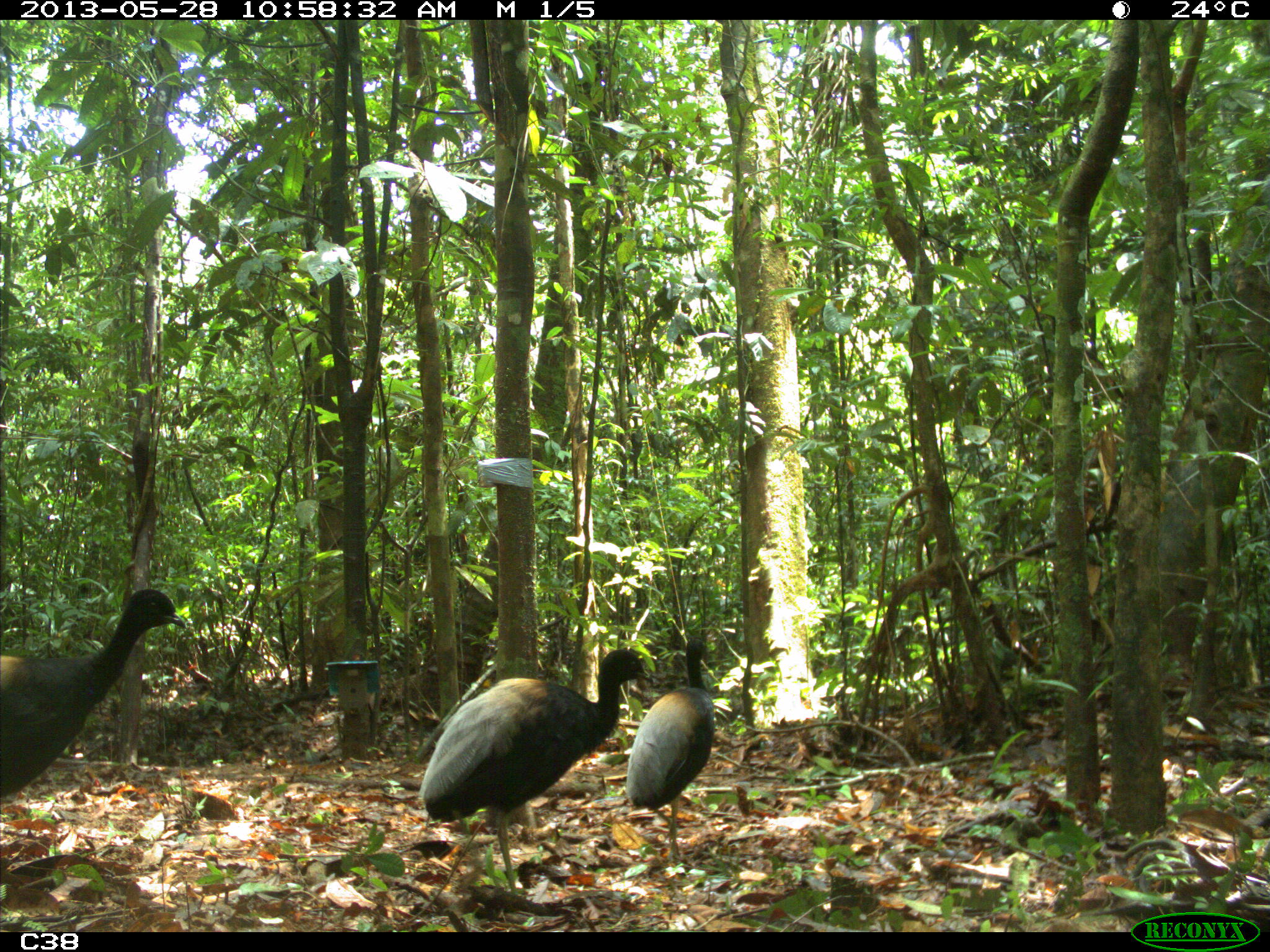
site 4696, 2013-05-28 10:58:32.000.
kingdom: Animalia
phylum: Chordata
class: Aves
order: Gruiformes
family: Psophiidae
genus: Psophia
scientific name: Psophia crepitans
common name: gray-winged trumpeter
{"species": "Psophia crepitans (gray-winged trumpeter)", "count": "3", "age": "adult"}